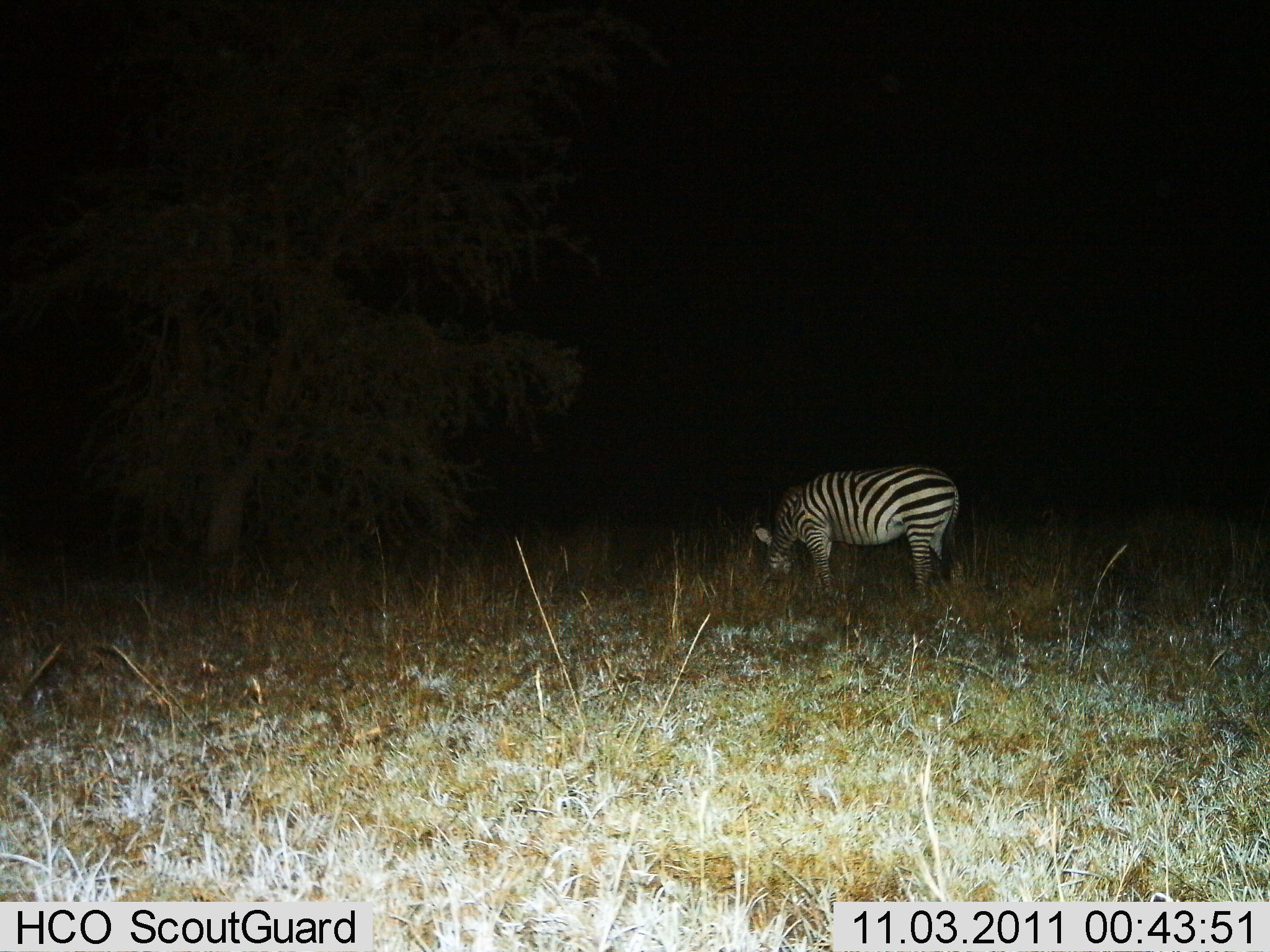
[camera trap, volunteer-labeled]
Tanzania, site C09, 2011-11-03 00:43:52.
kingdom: Animalia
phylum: Chordata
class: Mammalia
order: Perissodactyla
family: Equidae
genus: Equus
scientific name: Equus quagga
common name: plains zebra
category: zebra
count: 1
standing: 27%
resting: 0%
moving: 0%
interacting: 0%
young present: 0%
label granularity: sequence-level